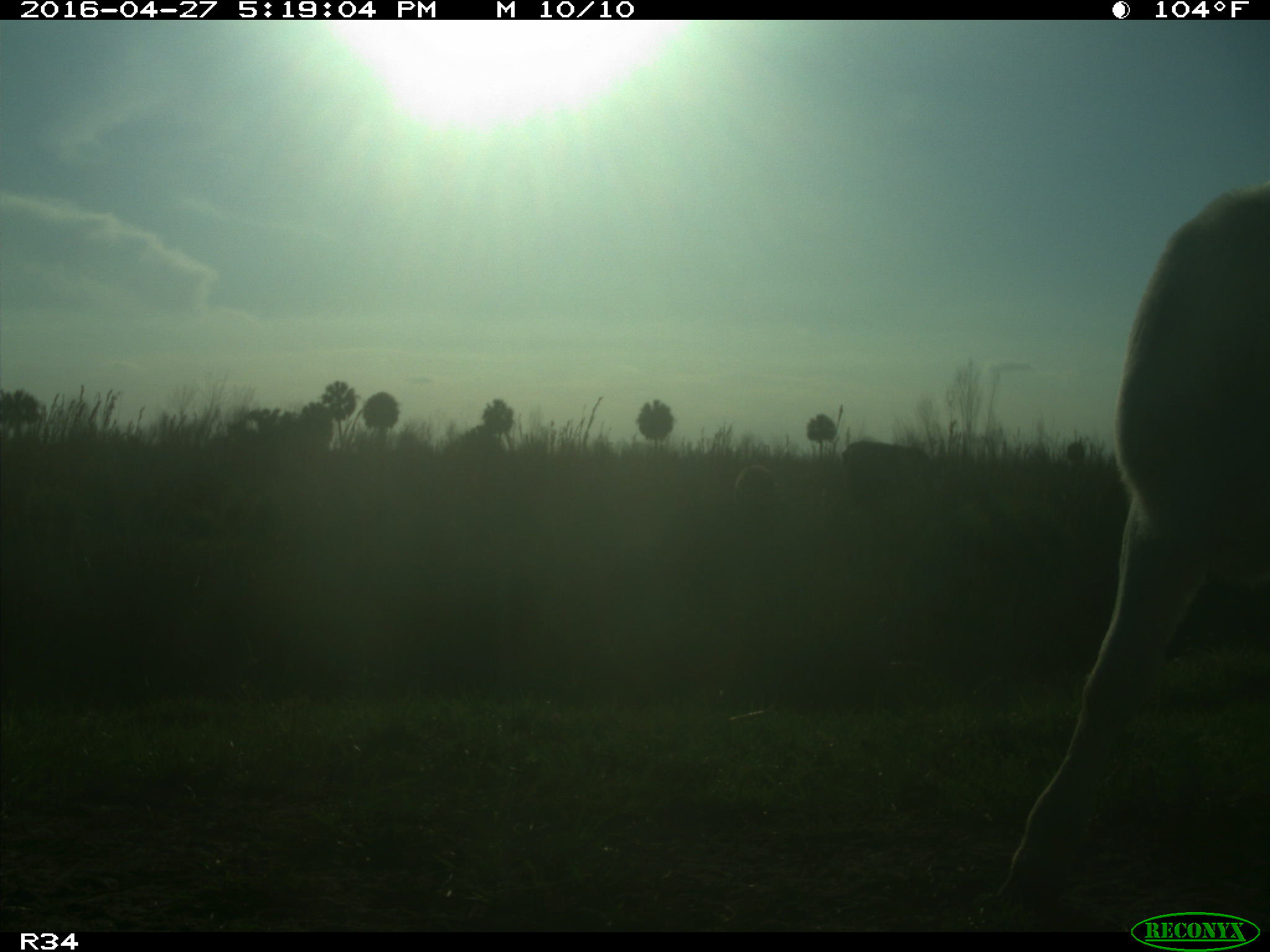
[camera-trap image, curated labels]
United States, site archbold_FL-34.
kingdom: Animalia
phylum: Chordata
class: Mammalia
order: Artiodactyla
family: Bovidae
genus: Bos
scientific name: Bos taurus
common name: domestic cow